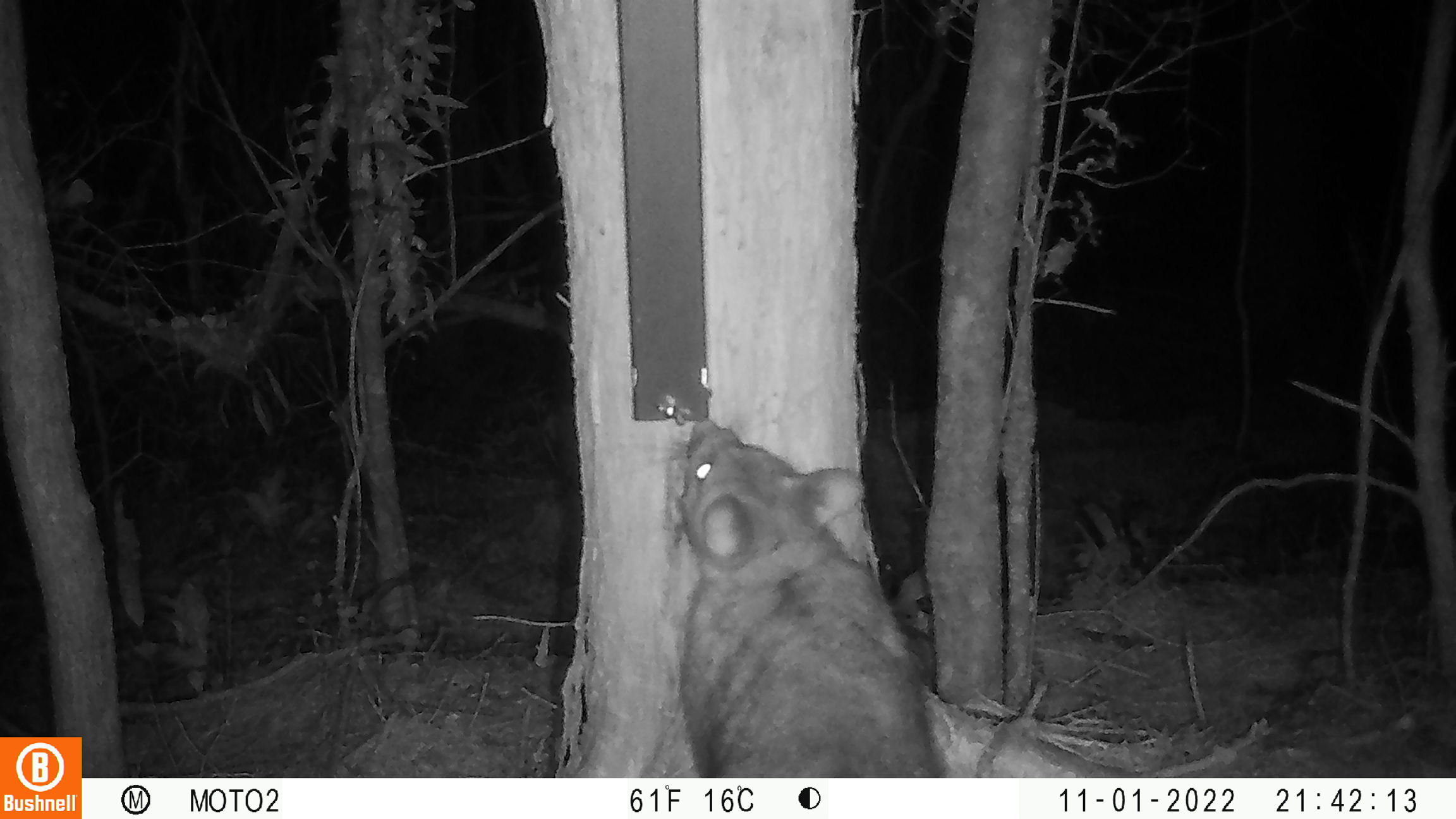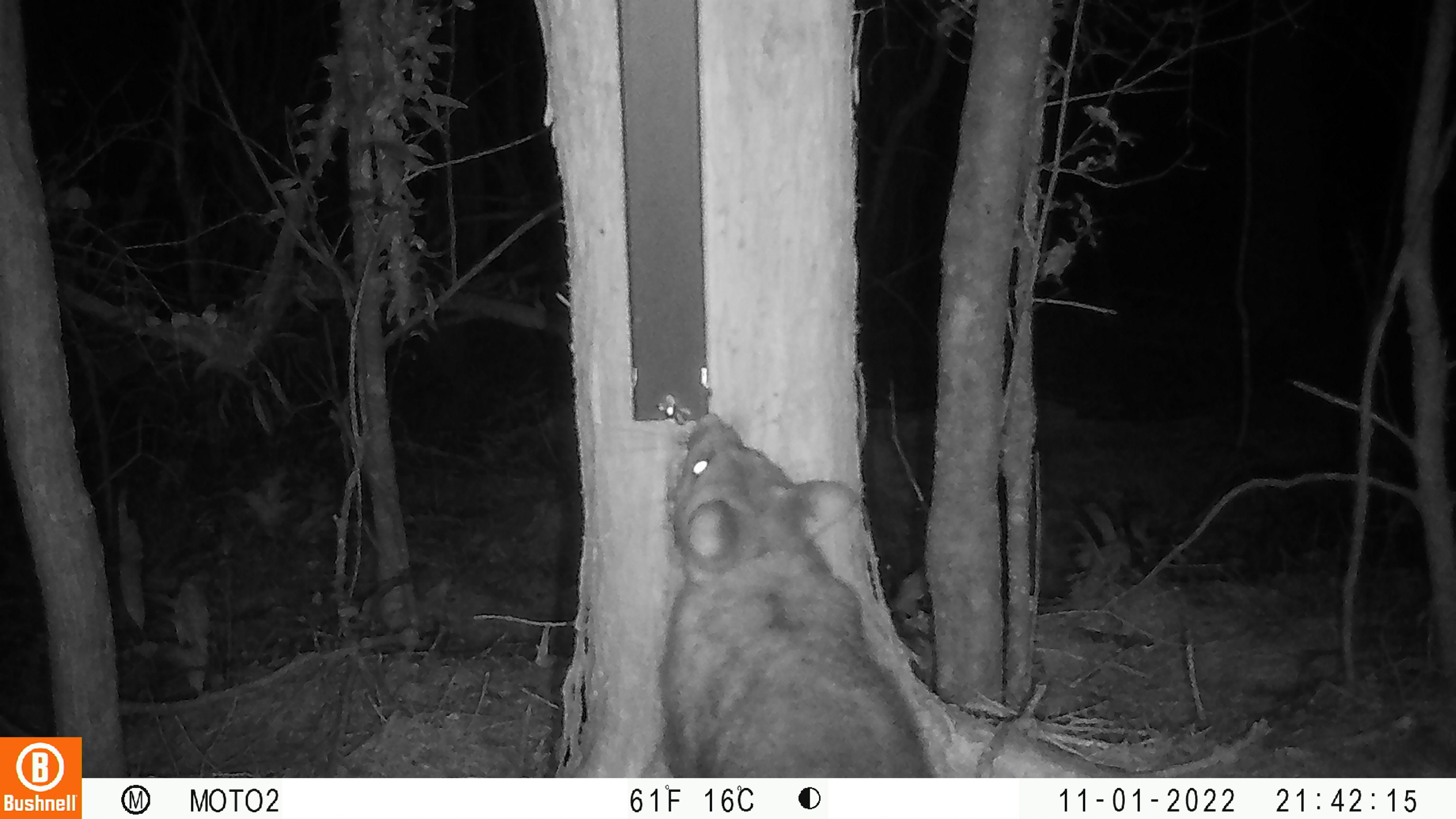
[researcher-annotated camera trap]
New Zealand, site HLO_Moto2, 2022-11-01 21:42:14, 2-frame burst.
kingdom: Animalia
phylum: Chordata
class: Mammalia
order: Diprotodontia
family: Phalangeridae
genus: Trichosurus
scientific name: Trichosurus vulpecula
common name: common brushtail possum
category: possum